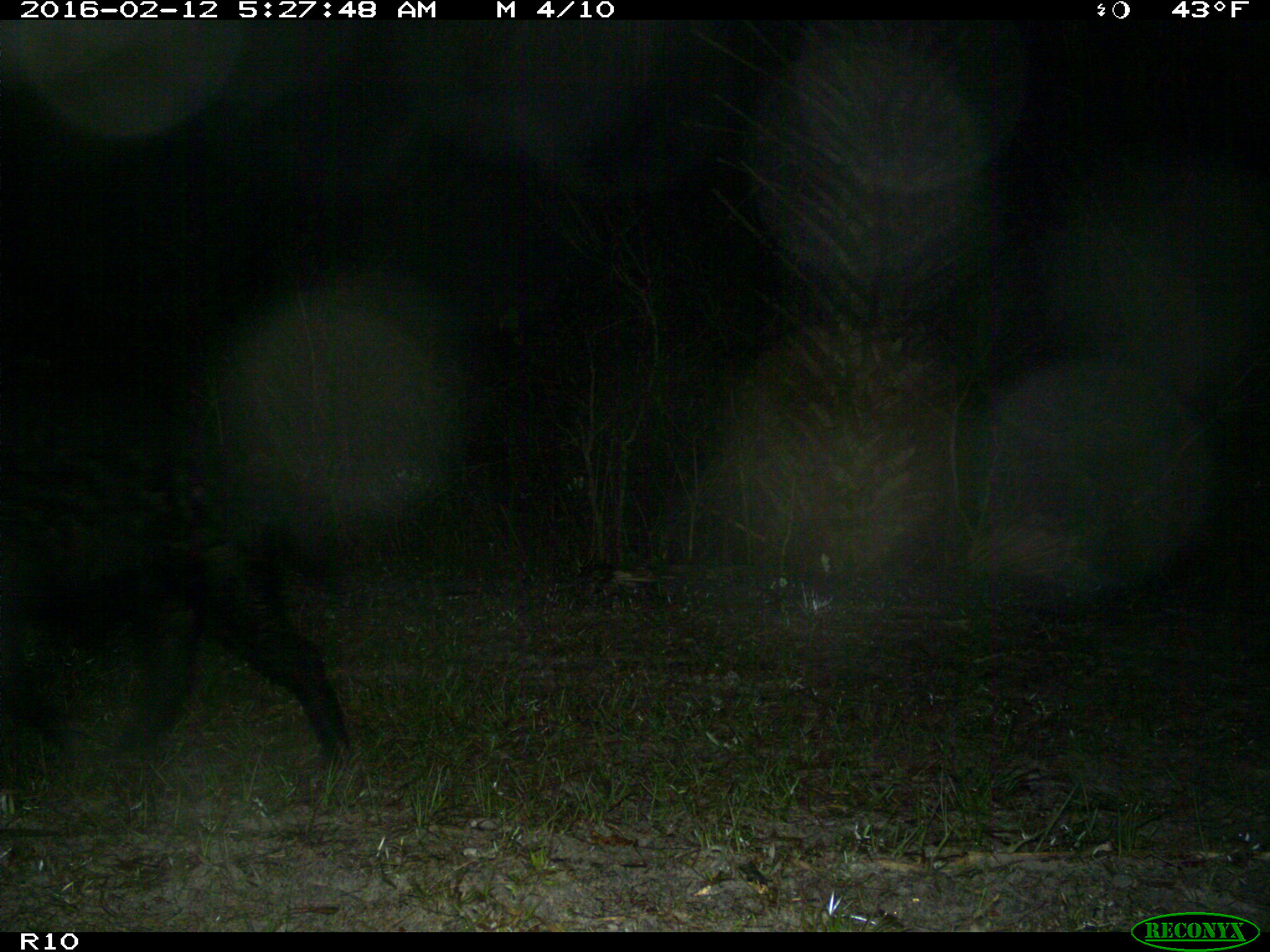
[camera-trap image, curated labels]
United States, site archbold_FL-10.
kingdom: Animalia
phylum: Chordata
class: Mammalia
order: Artiodactyla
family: Suidae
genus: Sus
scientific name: Sus scrofa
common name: wild boar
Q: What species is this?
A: Sus scrofa (wild boar).